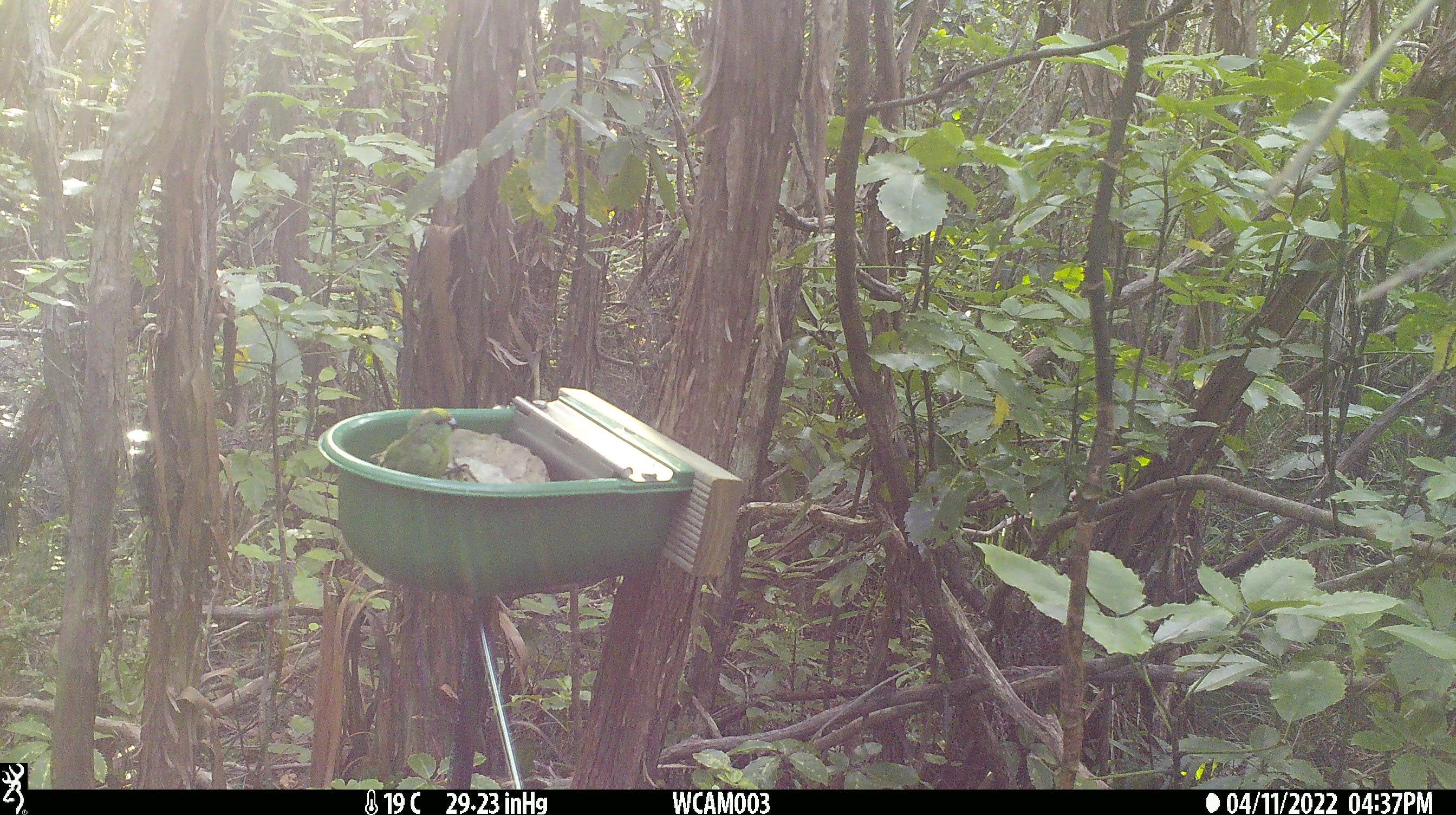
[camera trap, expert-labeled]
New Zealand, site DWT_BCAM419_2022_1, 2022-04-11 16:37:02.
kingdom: Animalia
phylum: Chordata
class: Aves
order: Psittaciformes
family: Psittaculidae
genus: Cyanoramphus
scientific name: Cyanoramphus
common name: parakeet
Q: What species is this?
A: Parakeet (Cyanoramphus).